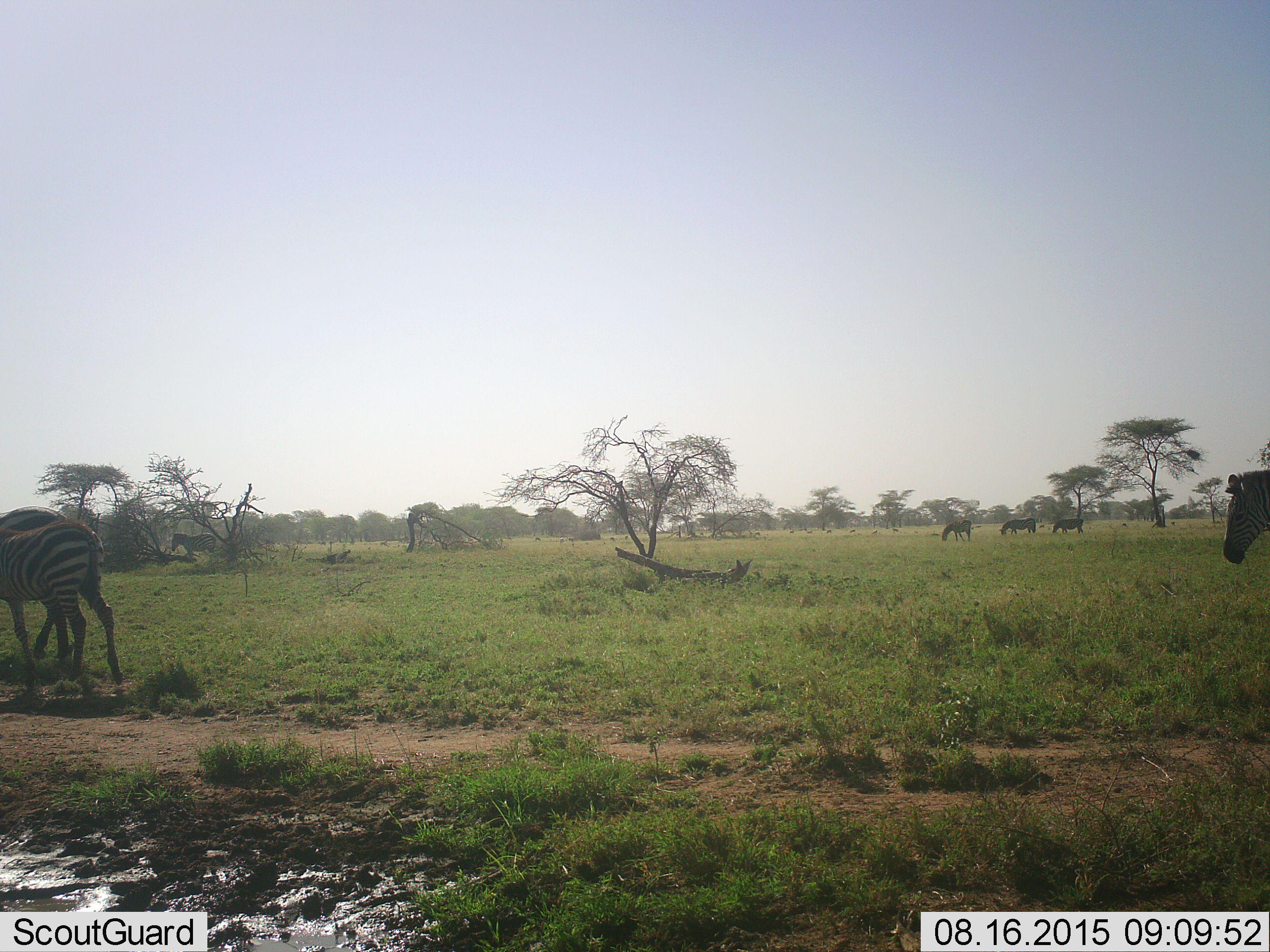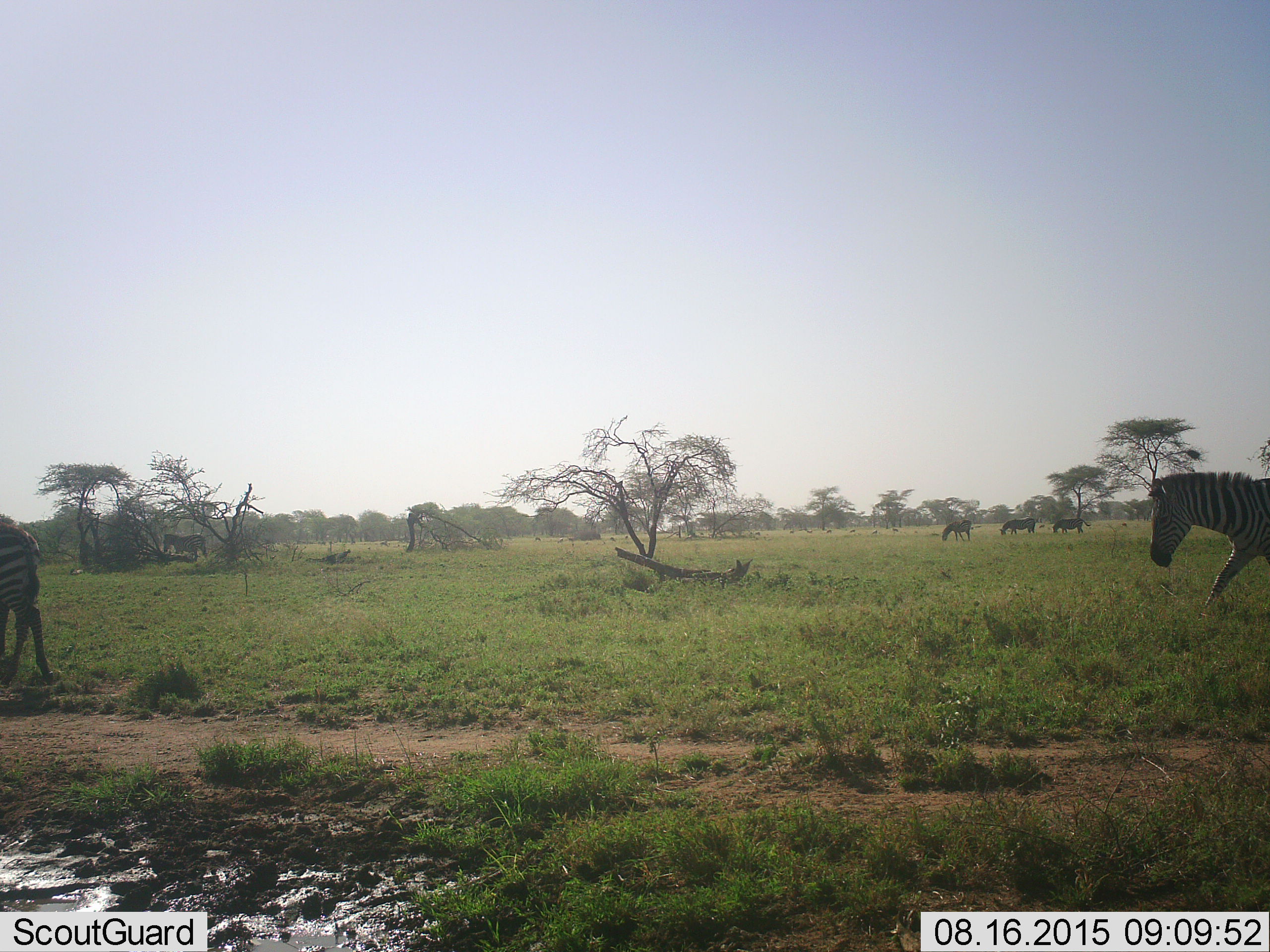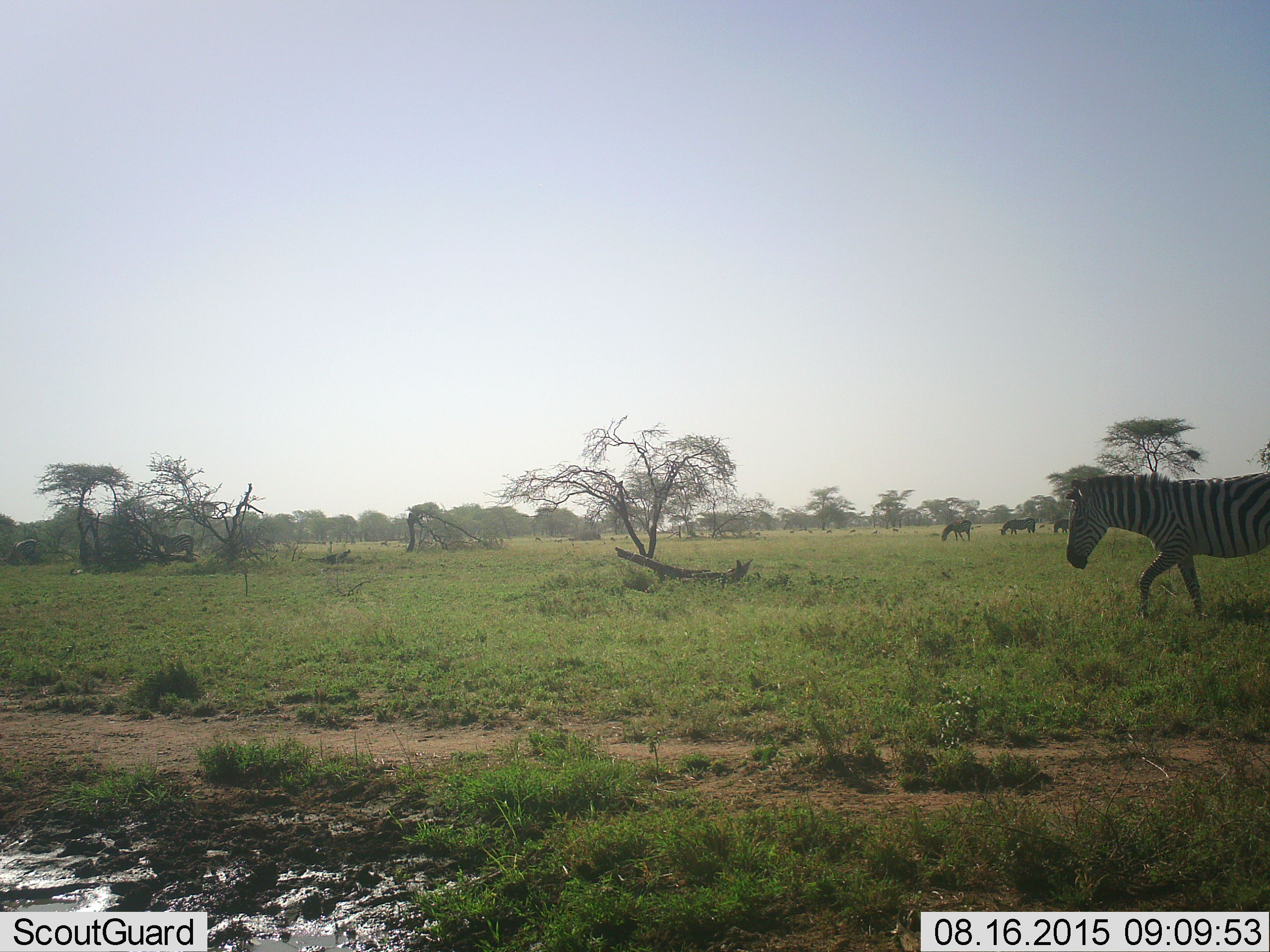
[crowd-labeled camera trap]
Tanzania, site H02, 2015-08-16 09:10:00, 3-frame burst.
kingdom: Animalia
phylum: Chordata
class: Mammalia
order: Perissodactyla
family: Equidae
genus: Equus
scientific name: Equus quagga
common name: plains zebra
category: zebra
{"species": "zebra (plains zebra) (Equus quagga)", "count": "8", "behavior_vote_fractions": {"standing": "22%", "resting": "0%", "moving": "100%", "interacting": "0%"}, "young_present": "22%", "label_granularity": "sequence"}